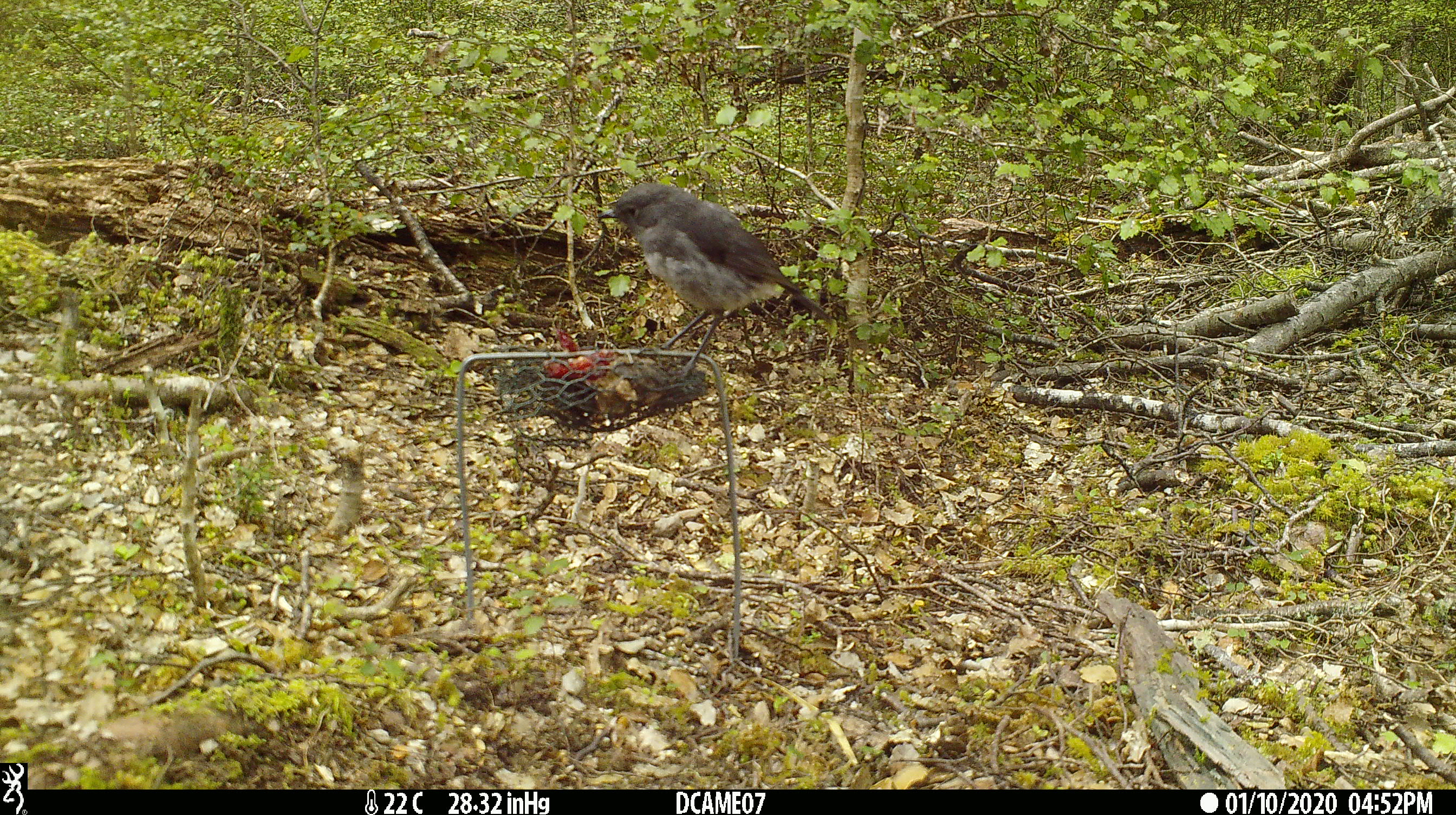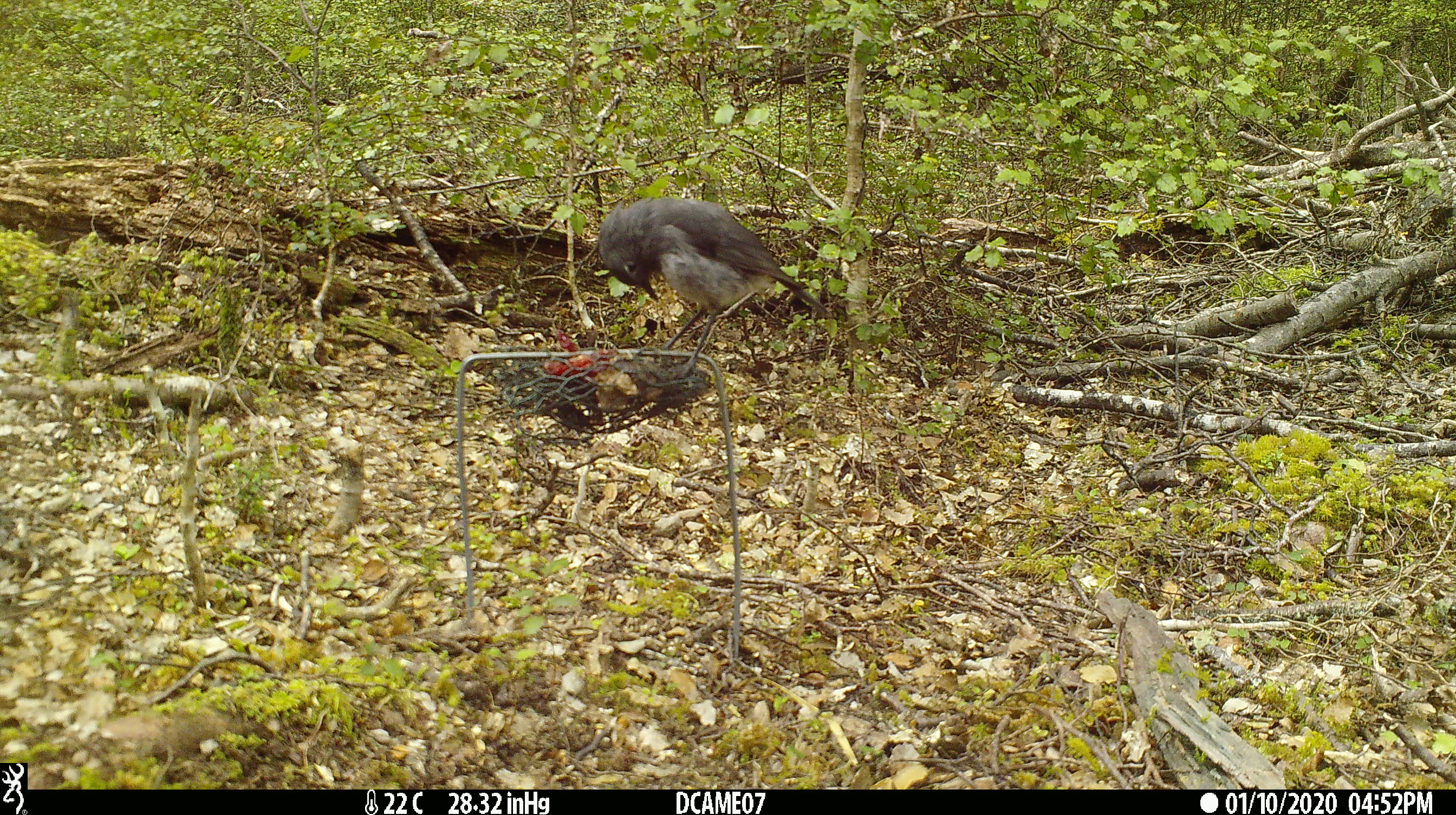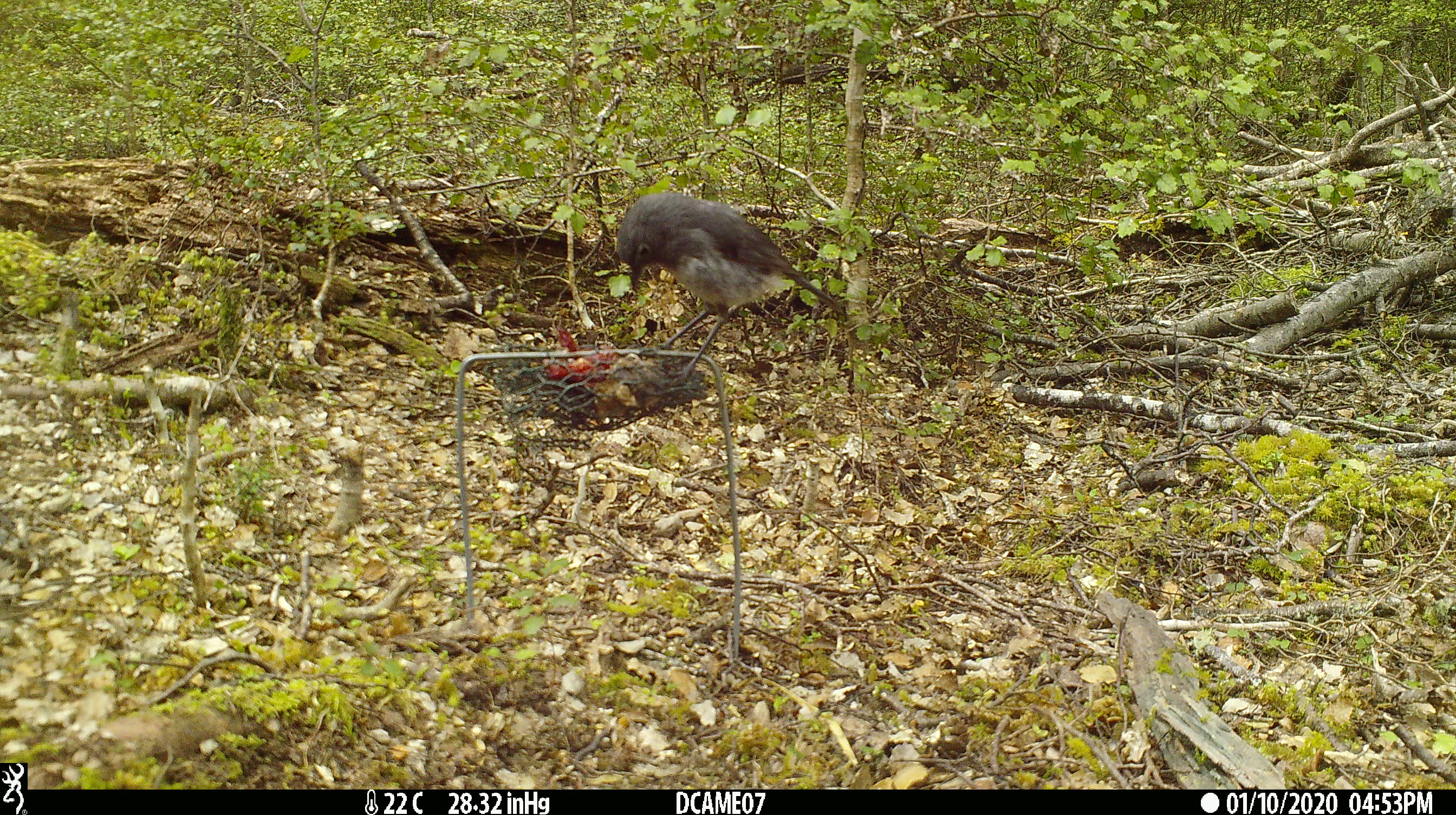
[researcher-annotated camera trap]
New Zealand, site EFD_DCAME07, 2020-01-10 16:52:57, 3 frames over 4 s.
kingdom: Animalia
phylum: Chordata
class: Aves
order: Passeriformes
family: Petroicidae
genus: Petroica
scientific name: Petroica australis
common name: new zealand robin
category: robin